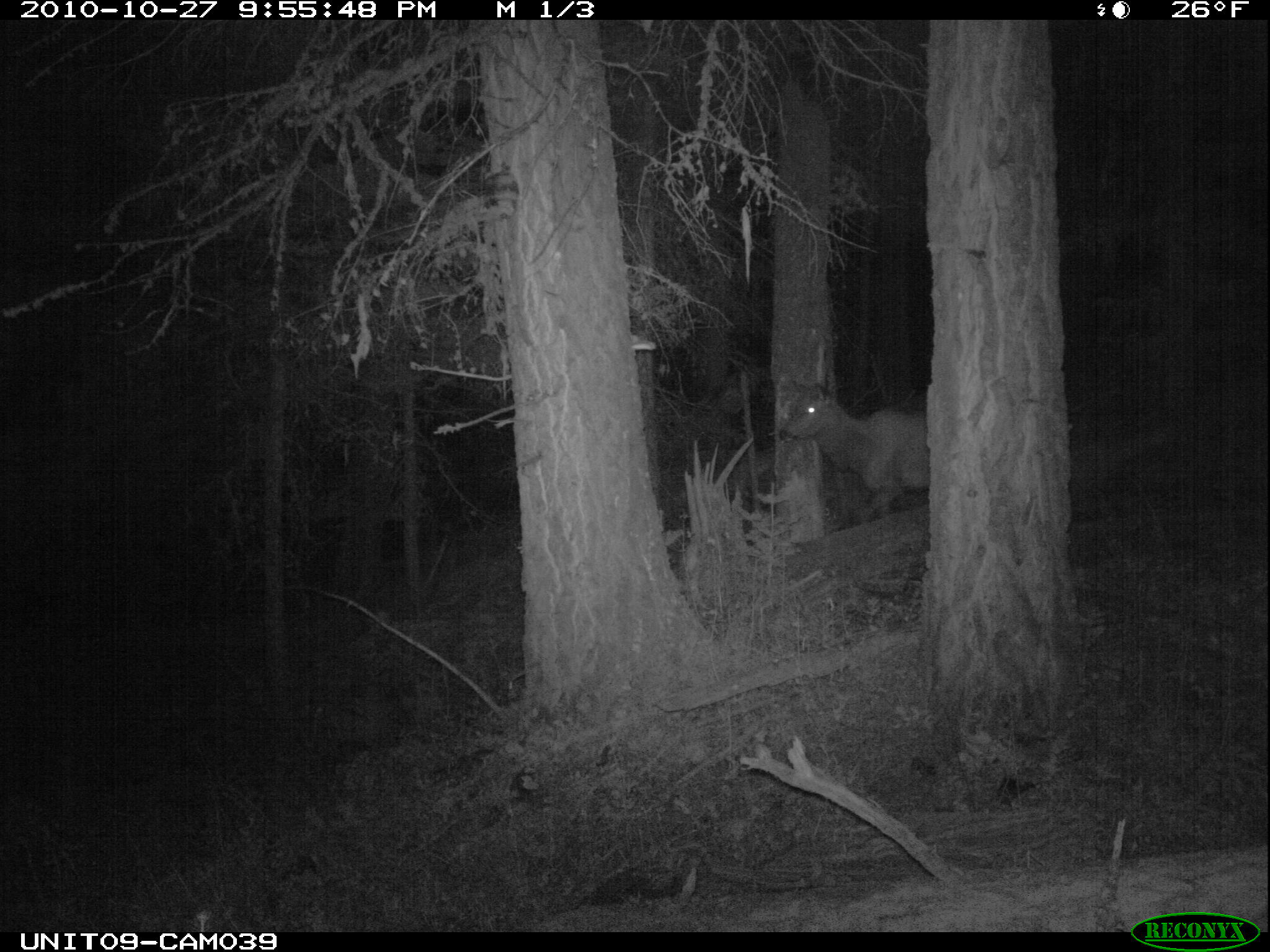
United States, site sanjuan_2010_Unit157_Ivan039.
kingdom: Animalia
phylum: Chordata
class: Mammalia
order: Artiodactyla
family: Cervidae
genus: Cervus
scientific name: Cervus elaphus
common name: red deer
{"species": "Cervus elaphus (red deer)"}